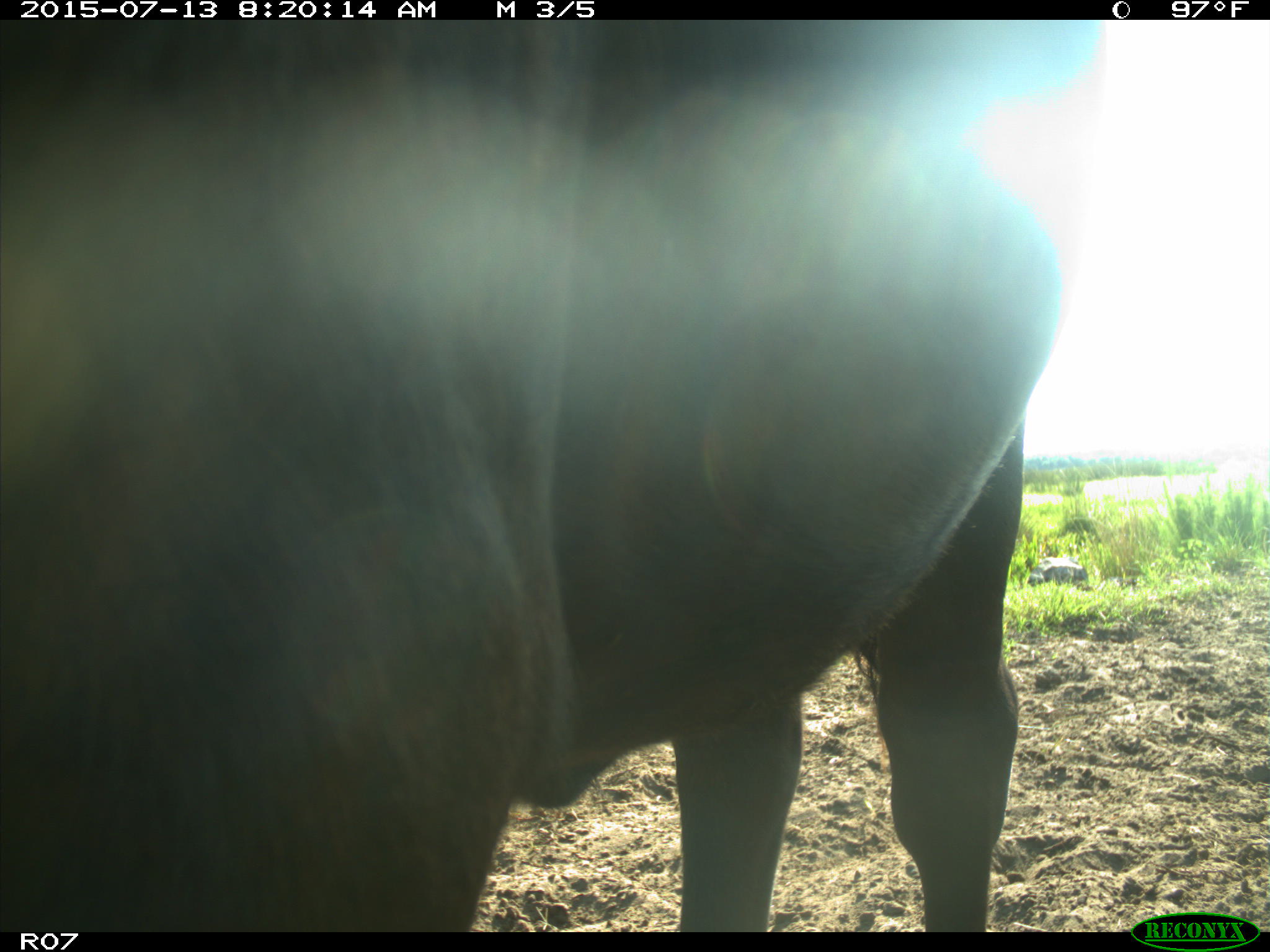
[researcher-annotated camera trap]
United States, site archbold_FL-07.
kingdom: Animalia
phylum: Chordata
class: Mammalia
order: Artiodactyla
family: Bovidae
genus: Bos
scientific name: Bos taurus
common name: domestic cow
Bos taurus (domestic cow).